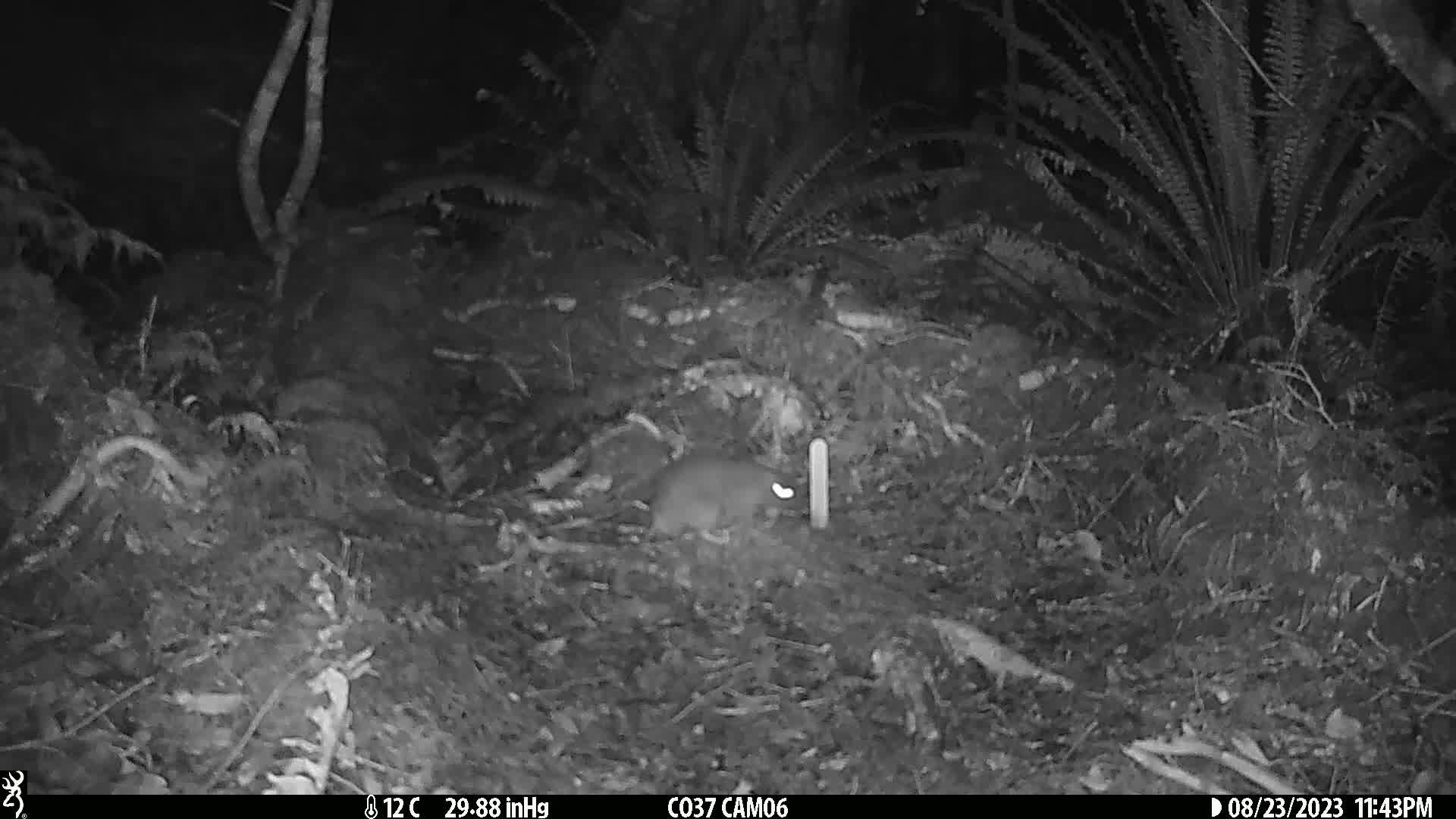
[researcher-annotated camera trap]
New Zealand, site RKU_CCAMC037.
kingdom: Animalia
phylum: Chordata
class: Mammalia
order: Rodentia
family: Muridae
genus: Rattus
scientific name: Rattus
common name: rat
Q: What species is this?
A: Rat (Rattus).